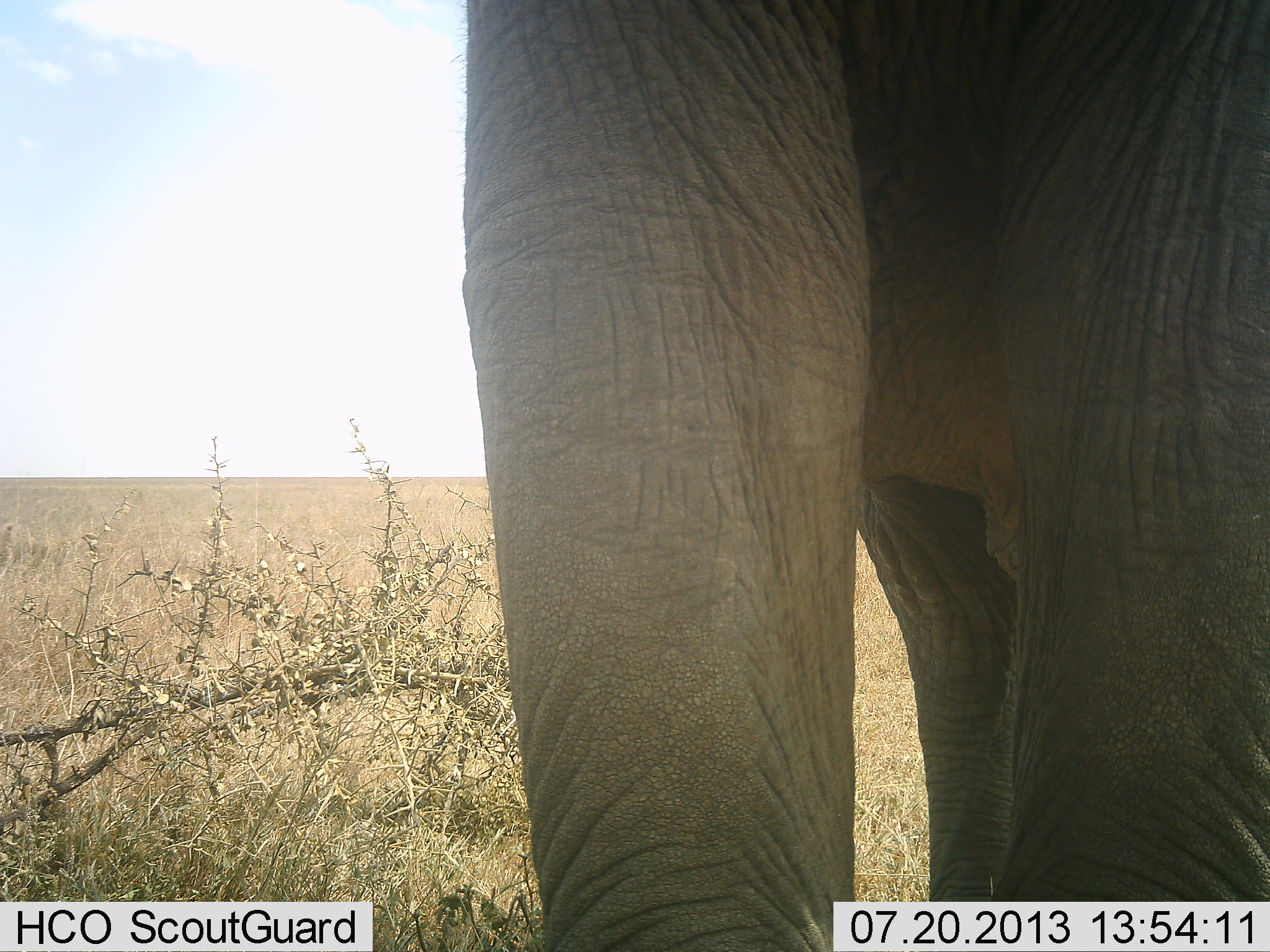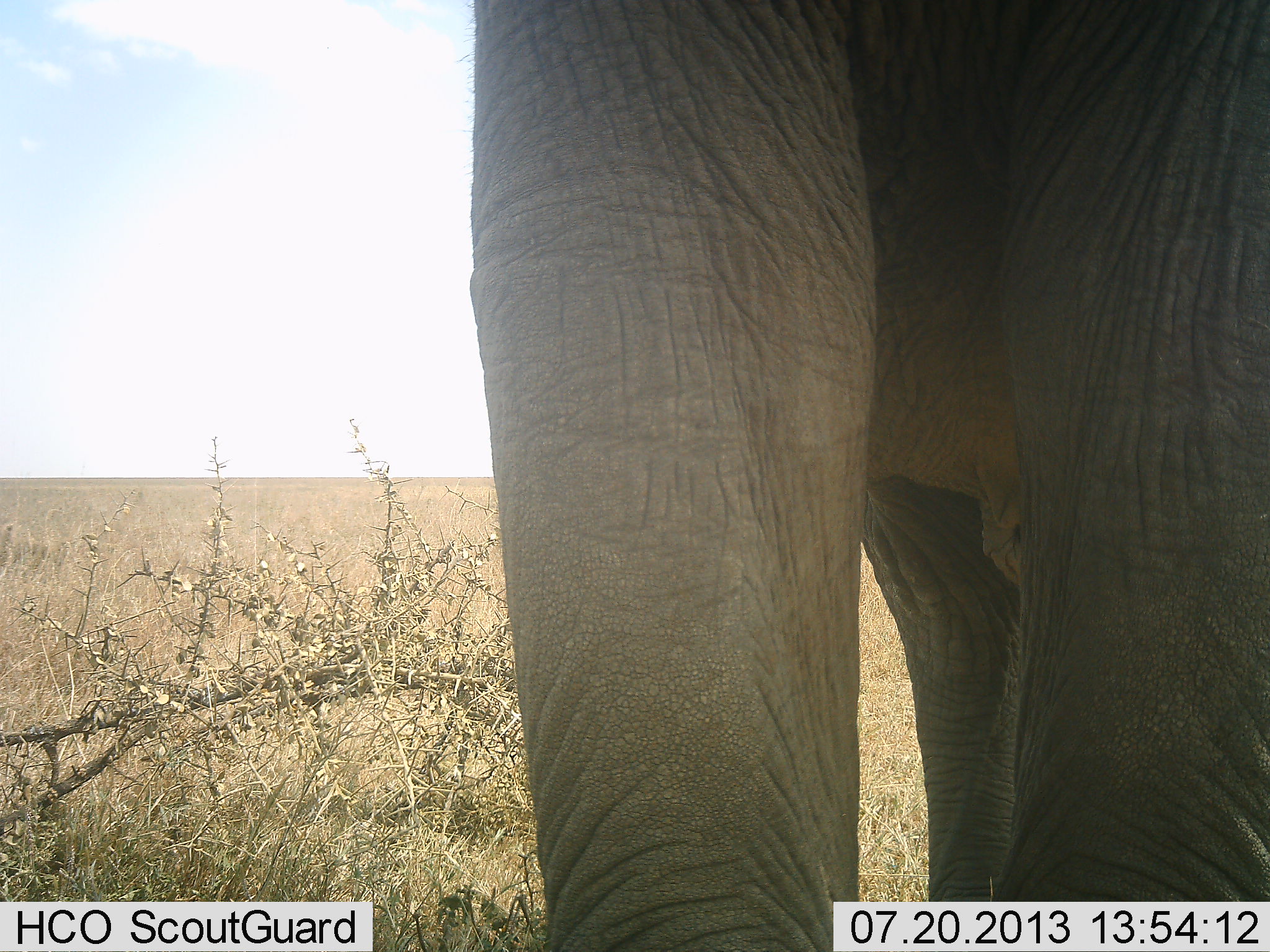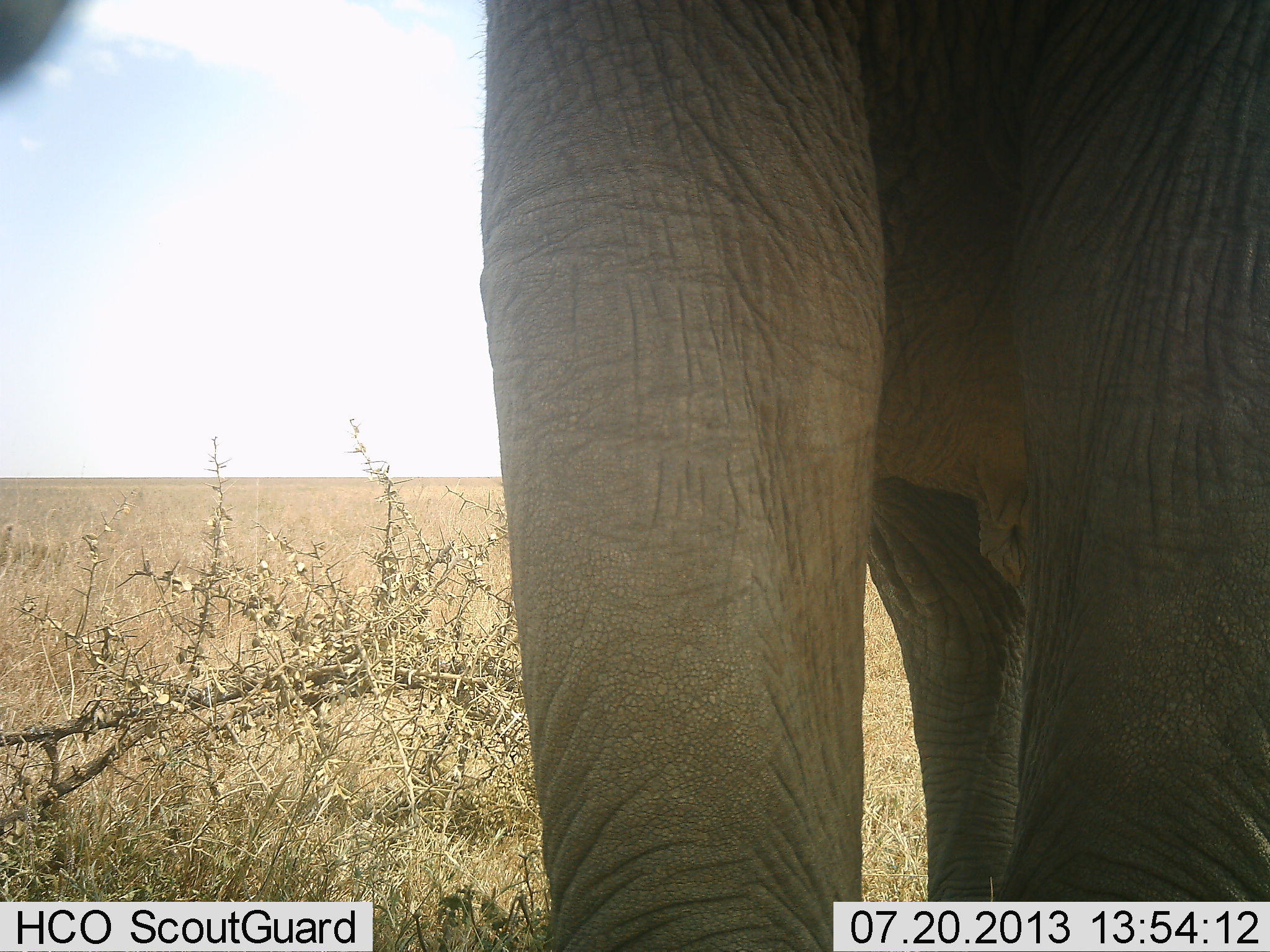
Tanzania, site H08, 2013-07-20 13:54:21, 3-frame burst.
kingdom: Animalia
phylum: Chordata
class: Mammalia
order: Proboscidea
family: Elephantidae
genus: Loxodonta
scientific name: Loxodonta africana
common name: african bush elephant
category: elephant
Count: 1.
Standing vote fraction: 100%.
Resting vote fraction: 0%.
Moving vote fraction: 0%.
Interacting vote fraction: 0%.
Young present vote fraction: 0%.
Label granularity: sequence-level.